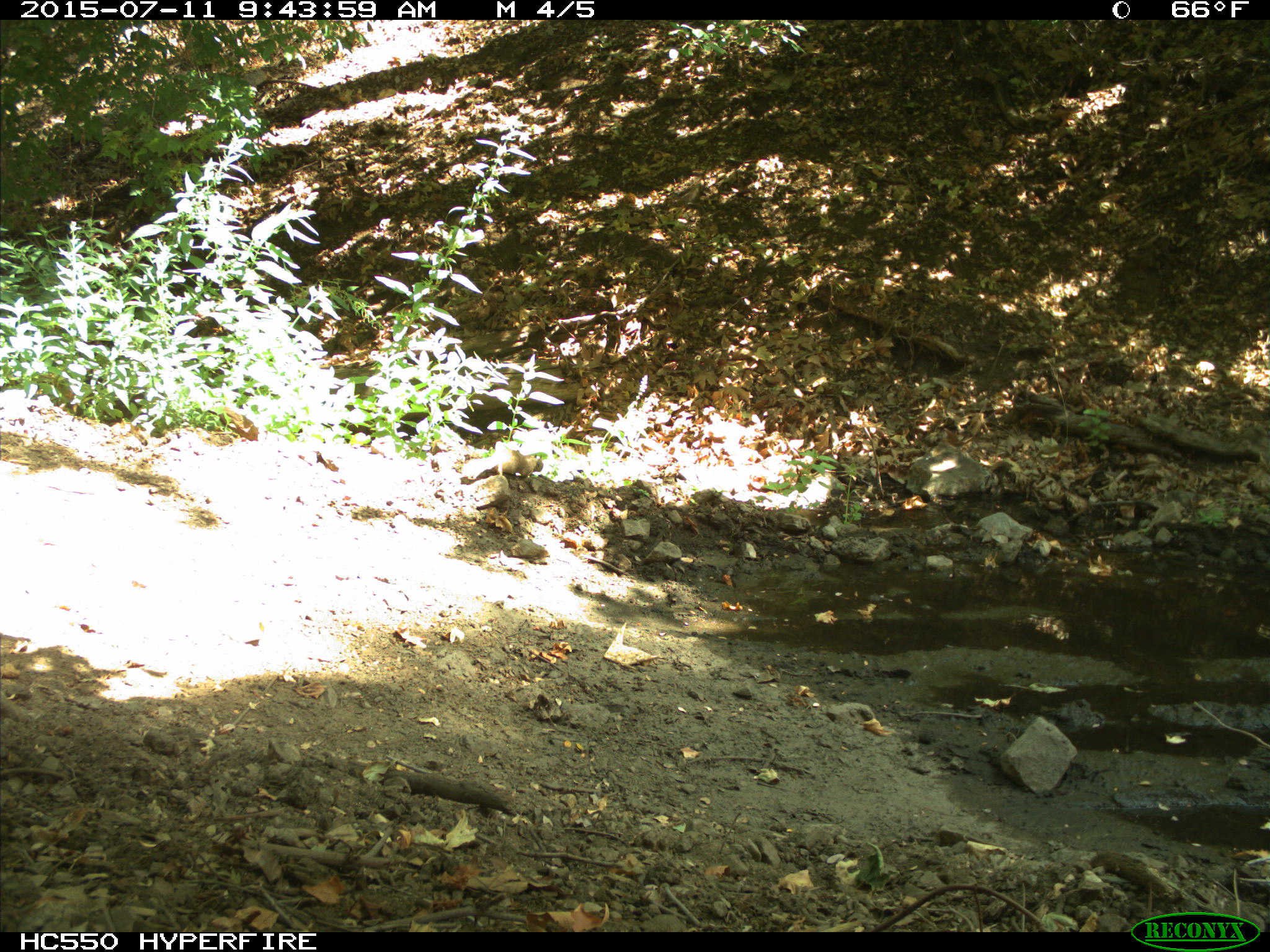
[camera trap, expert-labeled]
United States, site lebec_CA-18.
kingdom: Animalia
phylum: Chordata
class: Mammalia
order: Rodentia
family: Sciuridae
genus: Otospermophilus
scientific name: Otospermophilus beecheyi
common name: california ground squirrel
Otospermophilus beecheyi (california ground squirrel).